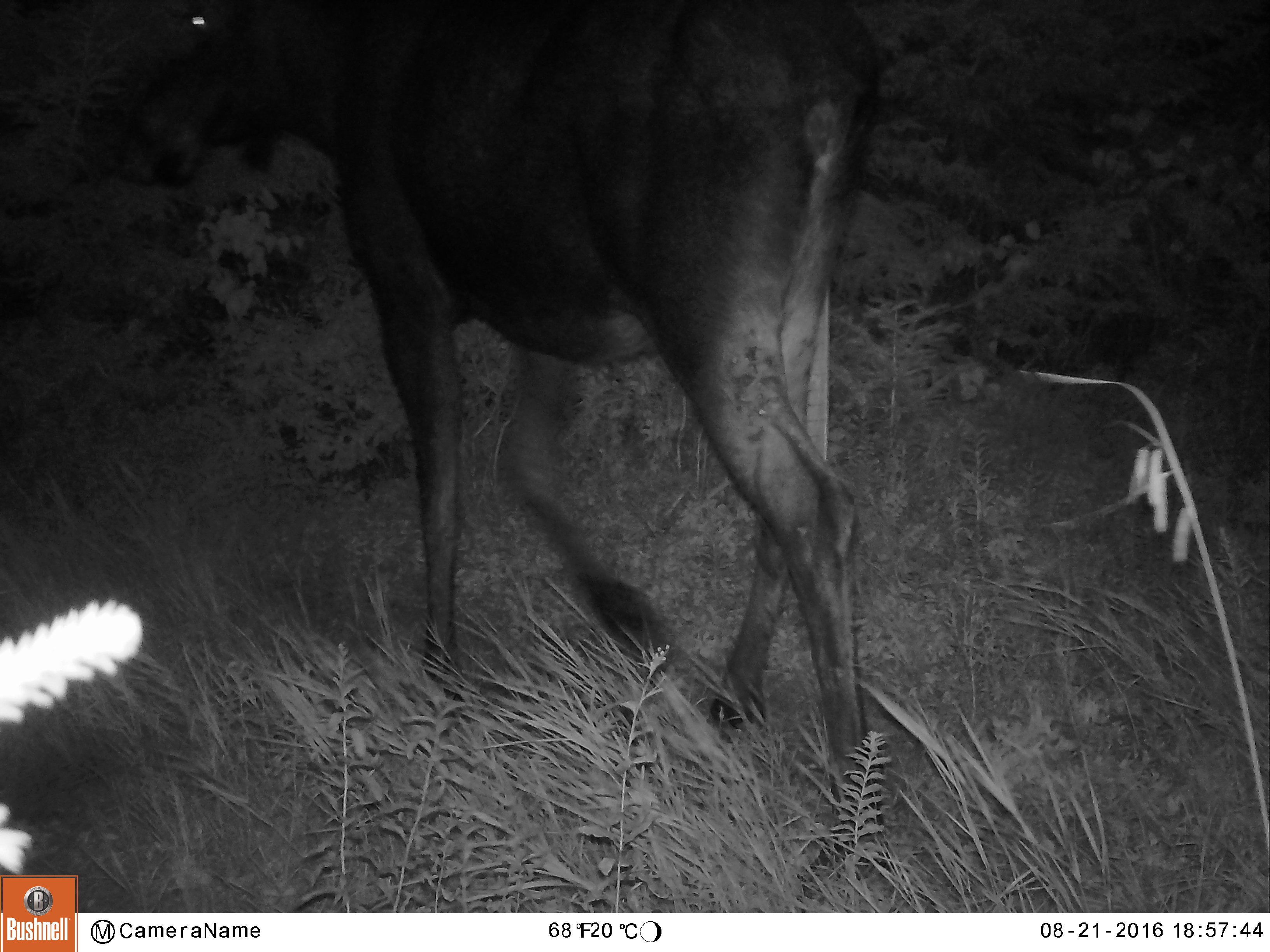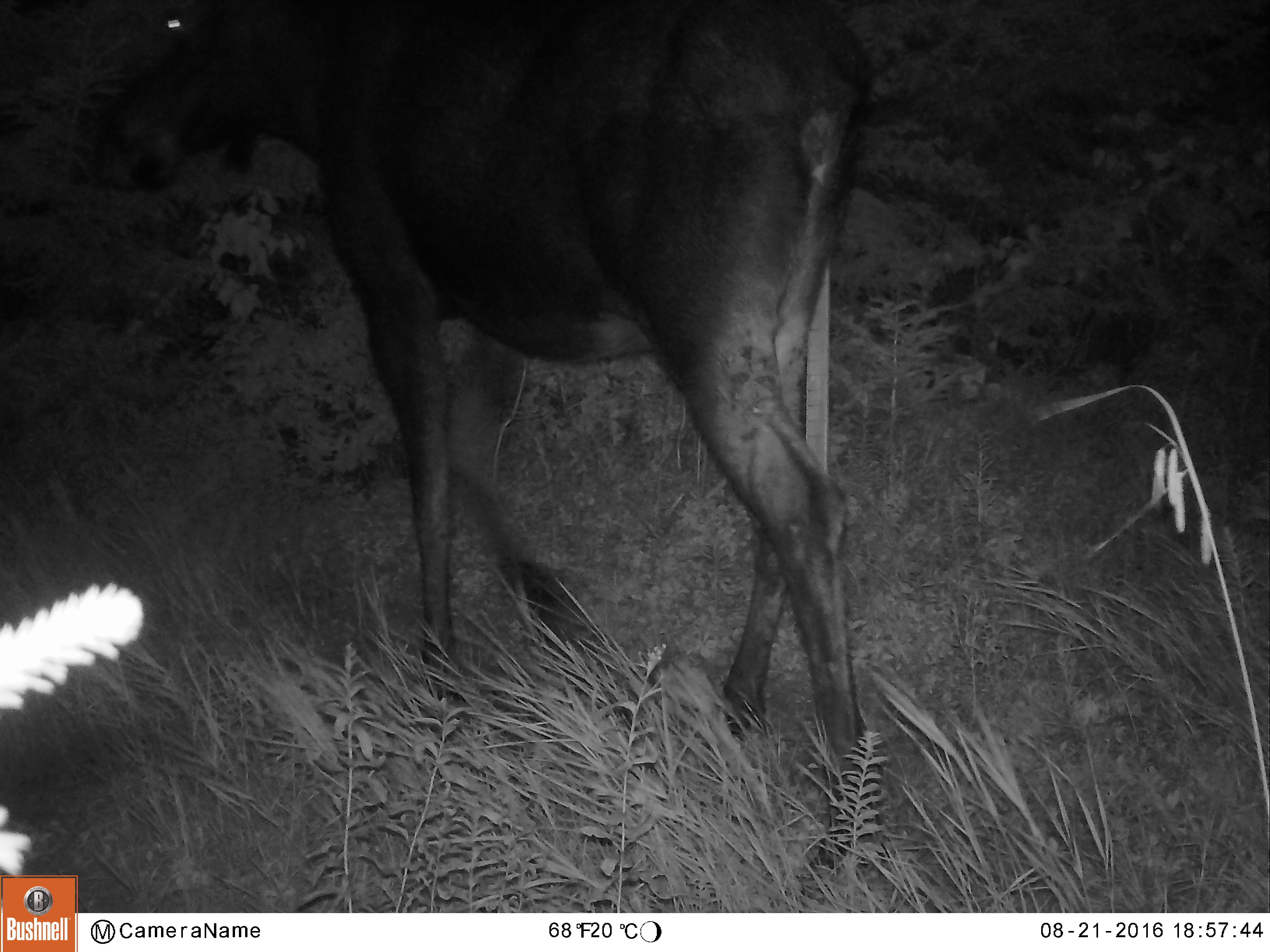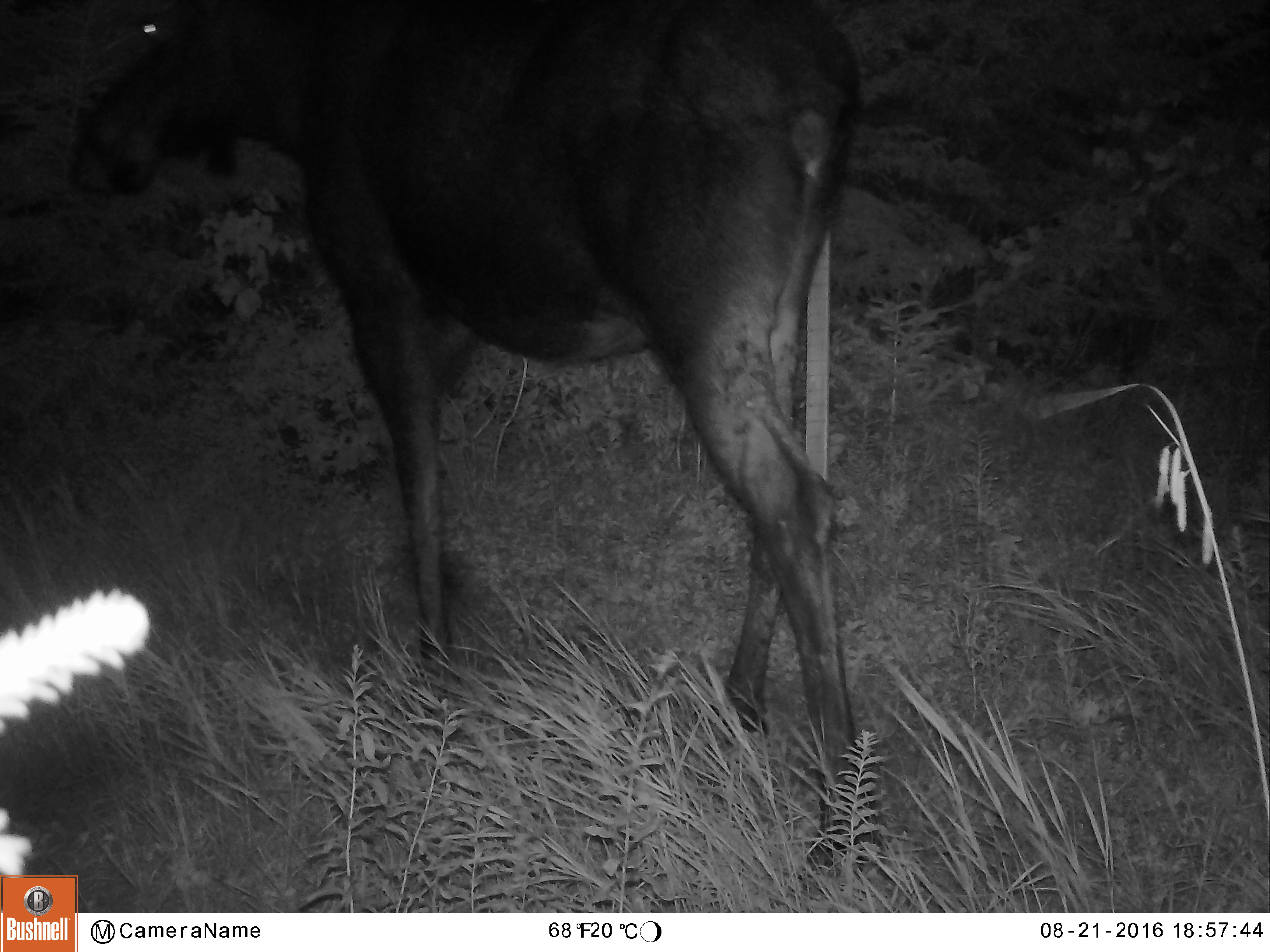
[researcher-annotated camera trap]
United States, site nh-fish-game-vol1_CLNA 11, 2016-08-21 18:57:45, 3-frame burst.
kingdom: Animalia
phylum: Chordata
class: Mammalia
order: Artiodactyla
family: Cervidae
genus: Alces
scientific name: Alces alces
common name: moose